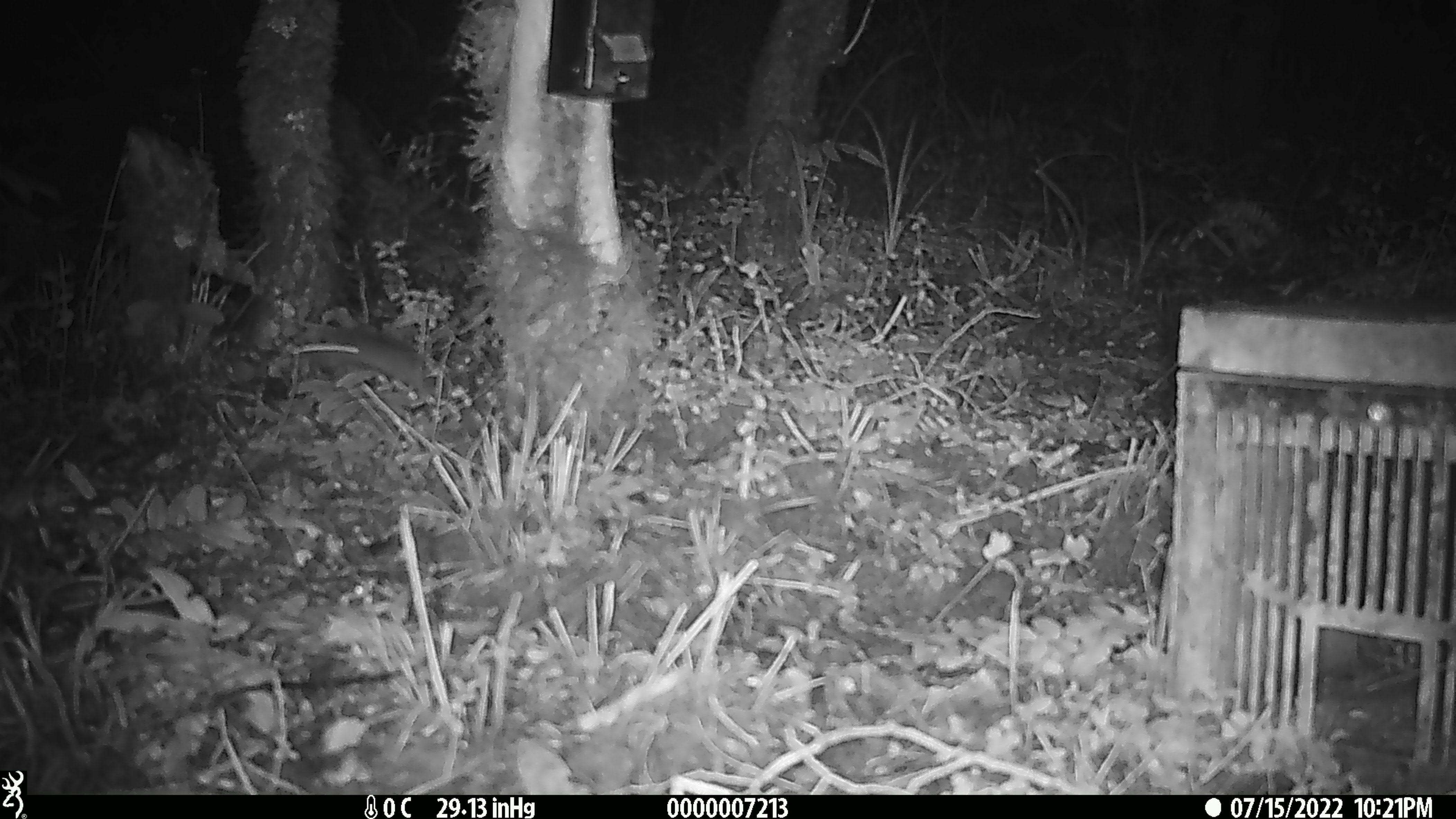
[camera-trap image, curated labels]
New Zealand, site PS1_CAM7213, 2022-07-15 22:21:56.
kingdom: Animalia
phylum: Chordata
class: Mammalia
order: Rodentia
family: Muridae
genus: Mus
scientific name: Mus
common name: mouse